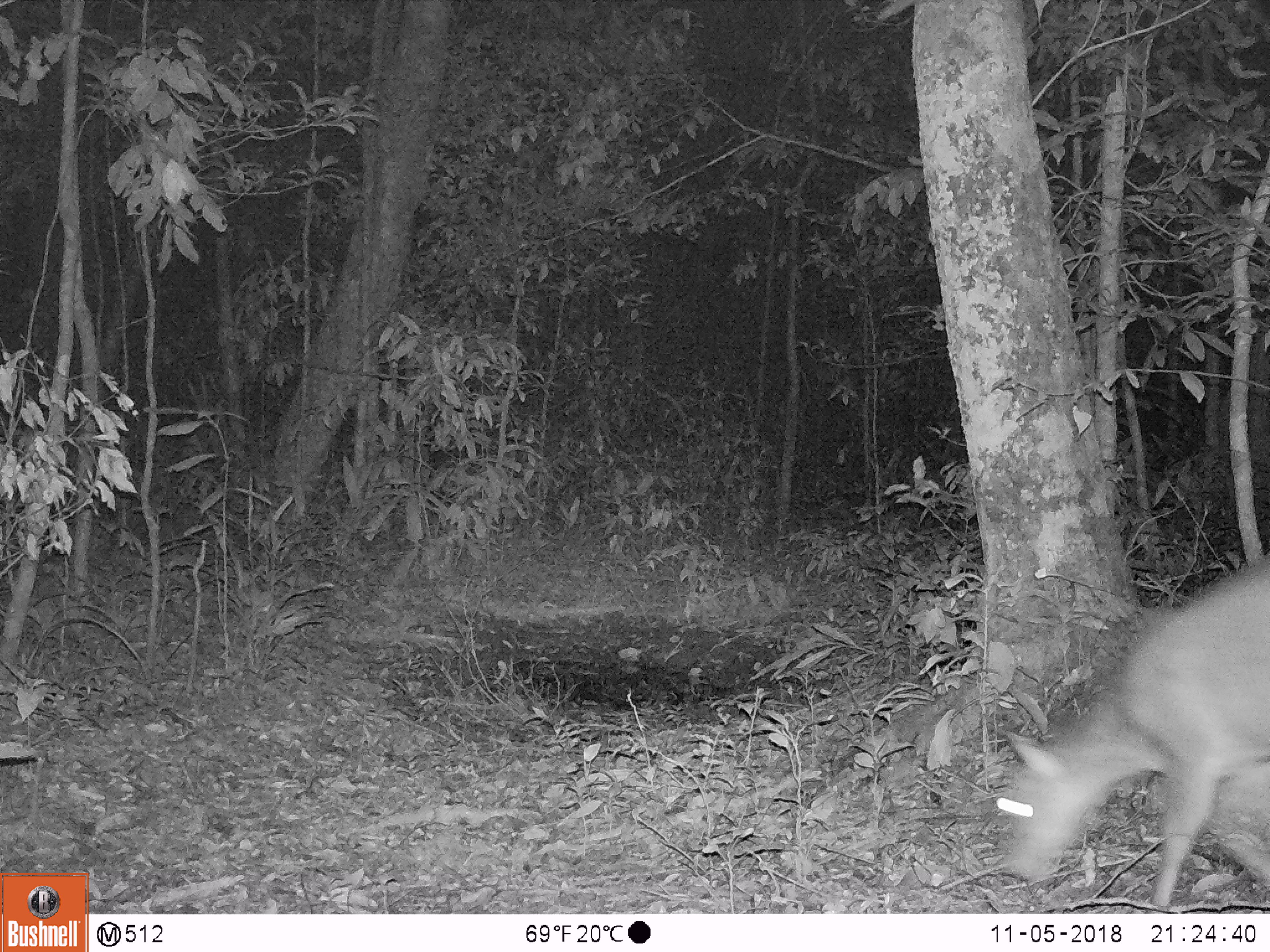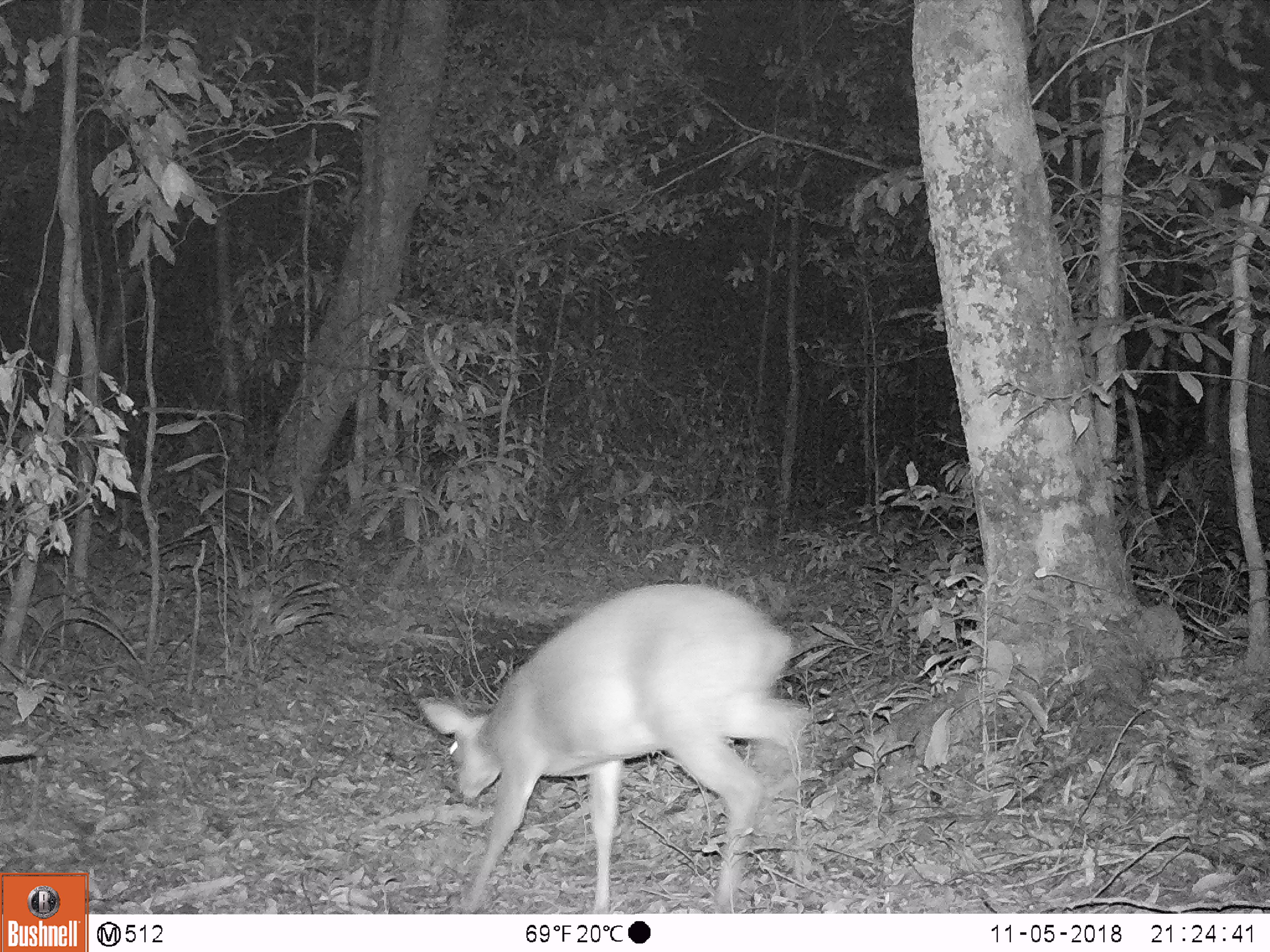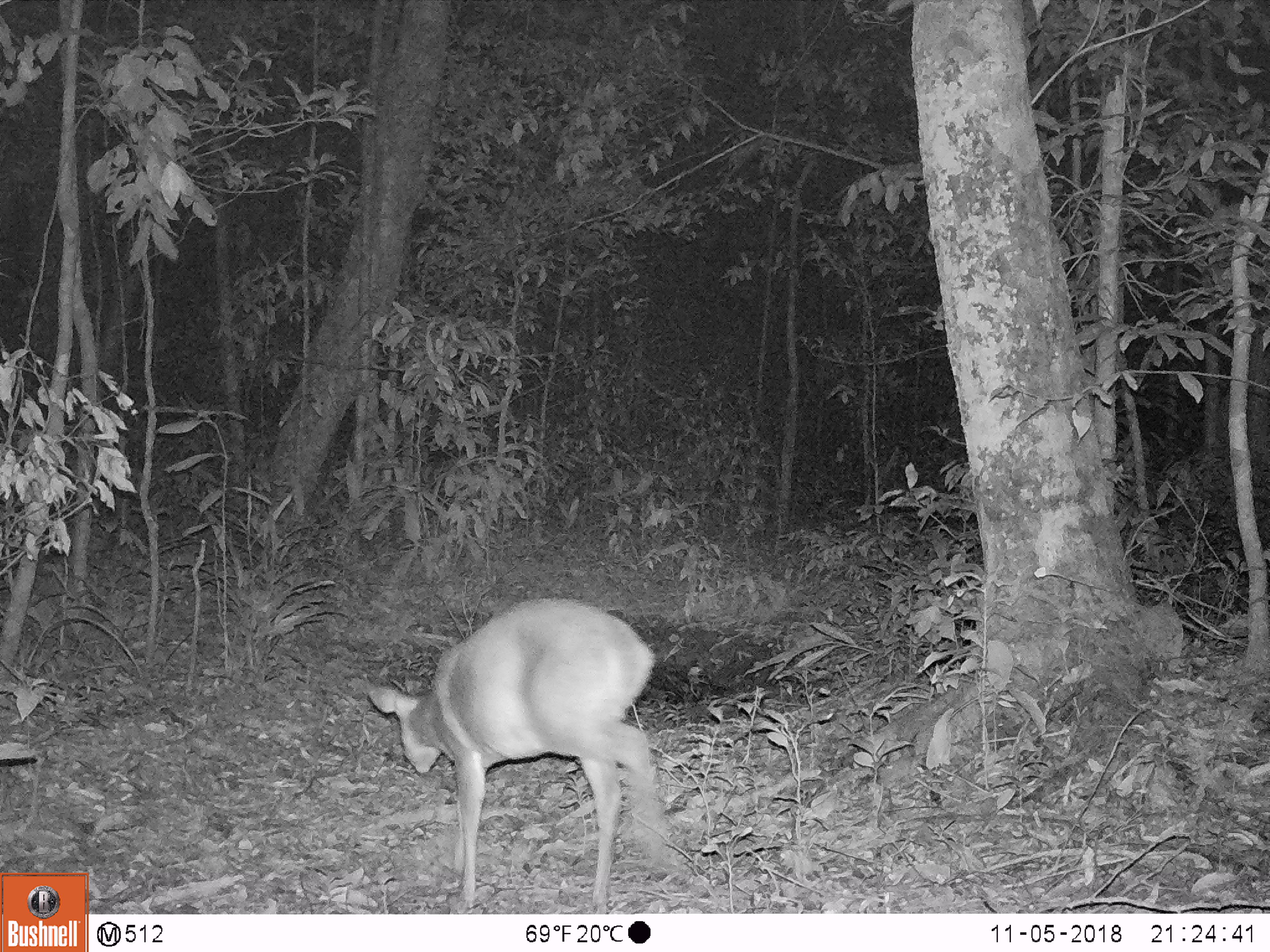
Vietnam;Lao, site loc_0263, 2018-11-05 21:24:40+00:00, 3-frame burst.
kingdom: Animalia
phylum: Chordata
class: Mammalia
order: Artiodactyla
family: Cervidae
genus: Muntiacus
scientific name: Muntiacus vuquangensis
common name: large-antlered muntjac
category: large antlered muntjac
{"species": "large antlered muntjac (large-antlered muntjac) (Muntiacus vuquangensis)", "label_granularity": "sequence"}